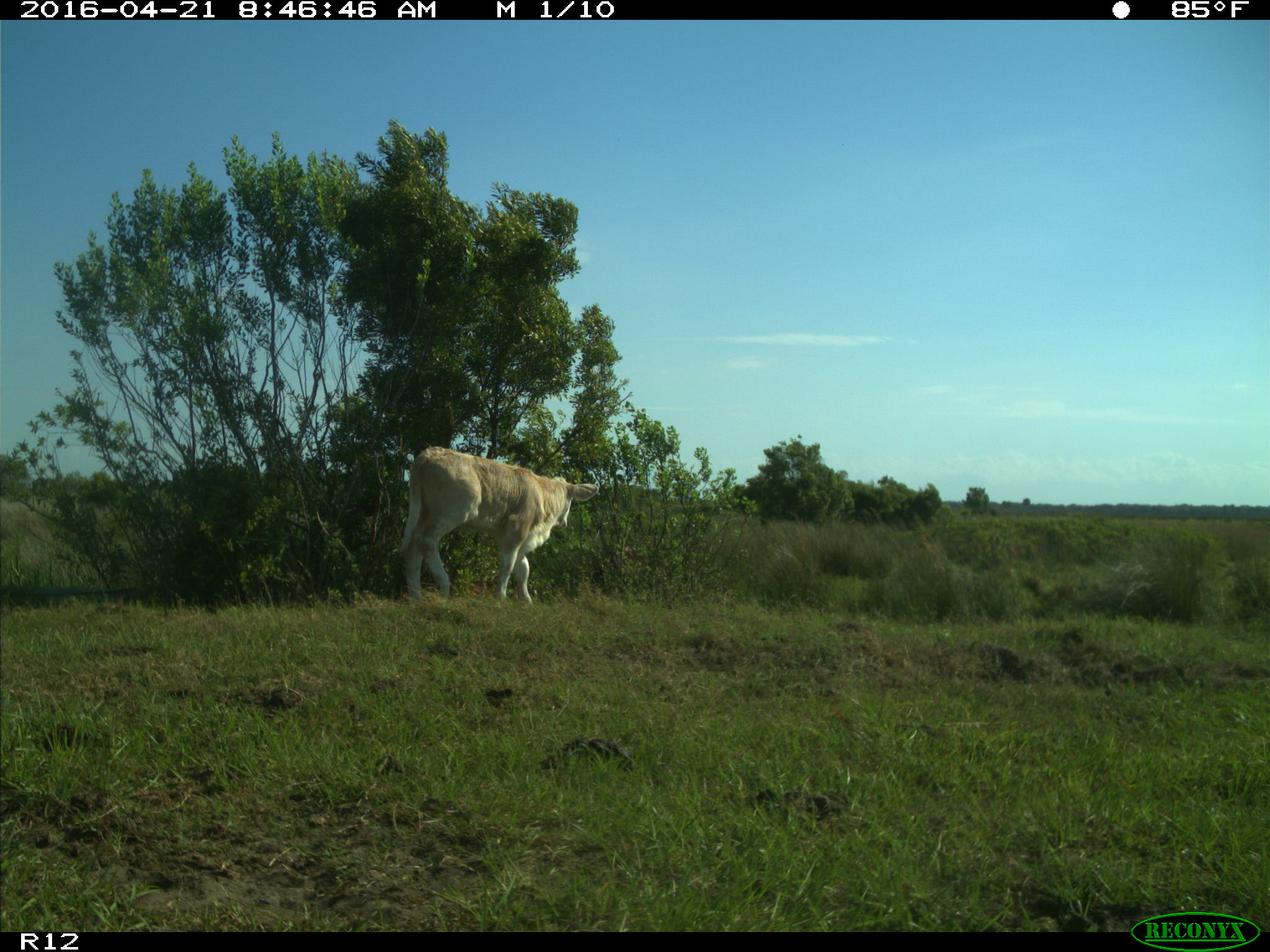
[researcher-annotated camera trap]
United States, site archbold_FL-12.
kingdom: Animalia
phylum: Chordata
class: Mammalia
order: Artiodactyla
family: Bovidae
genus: Bos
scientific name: Bos taurus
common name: domestic cow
Bos taurus (domestic cow).